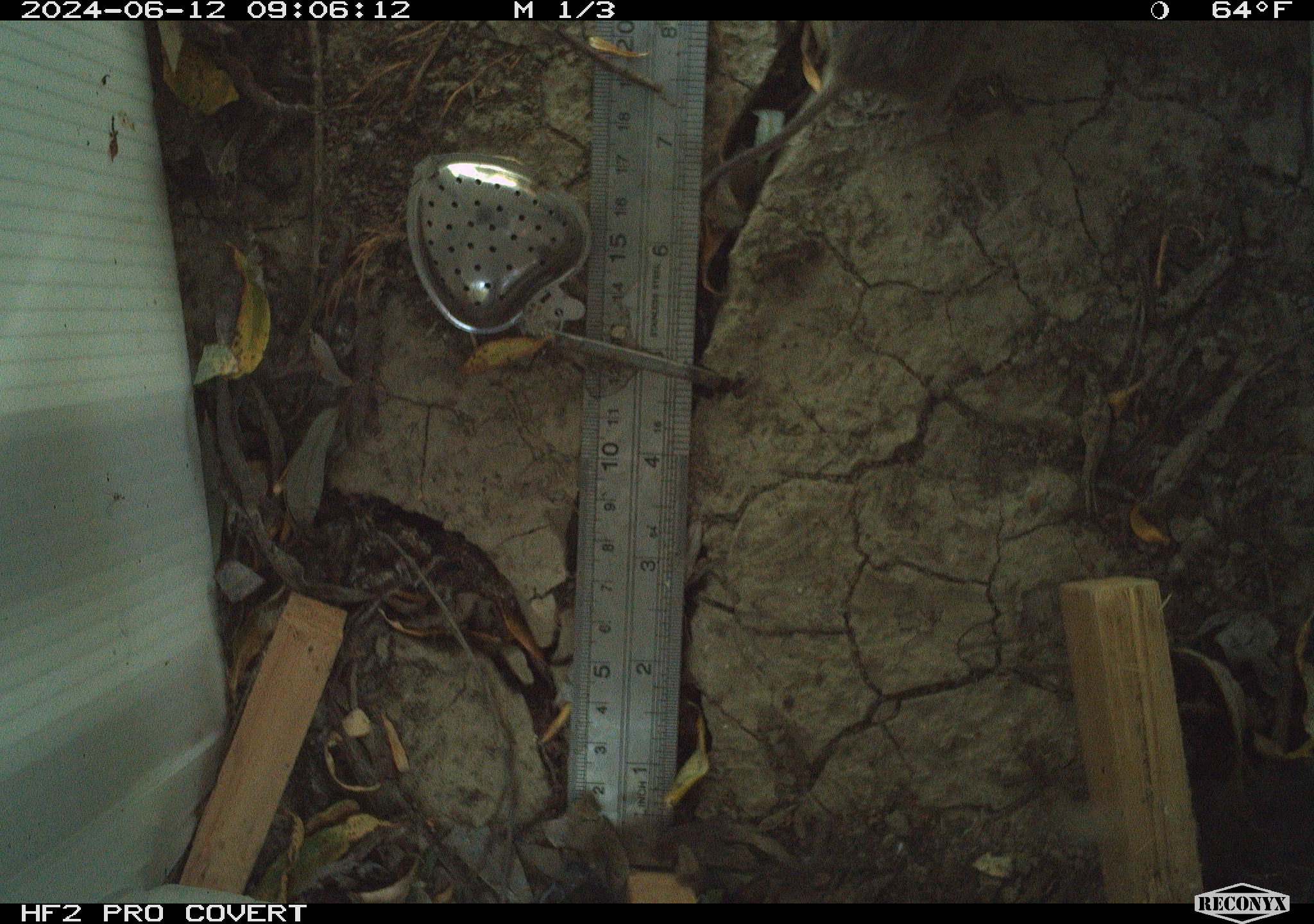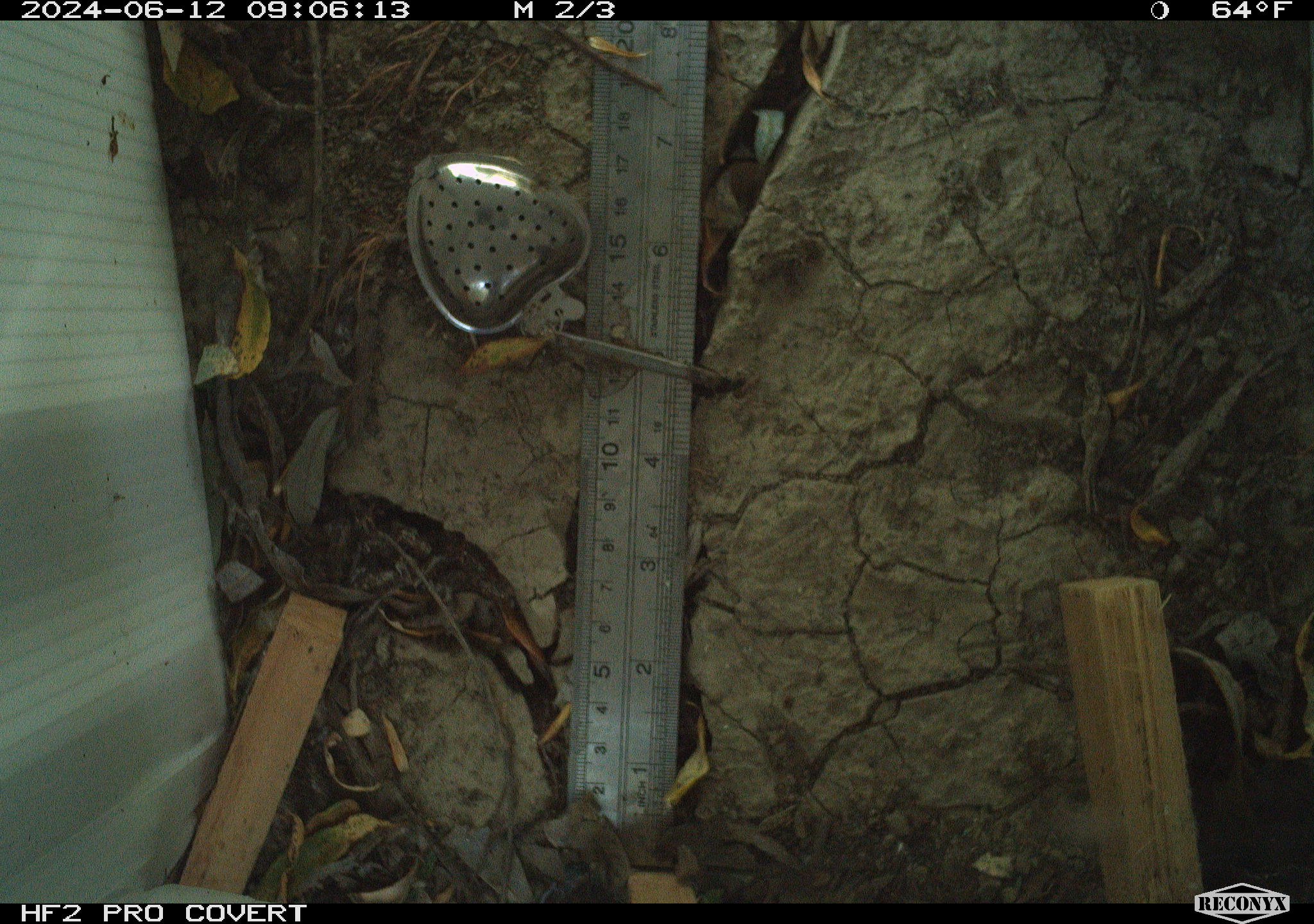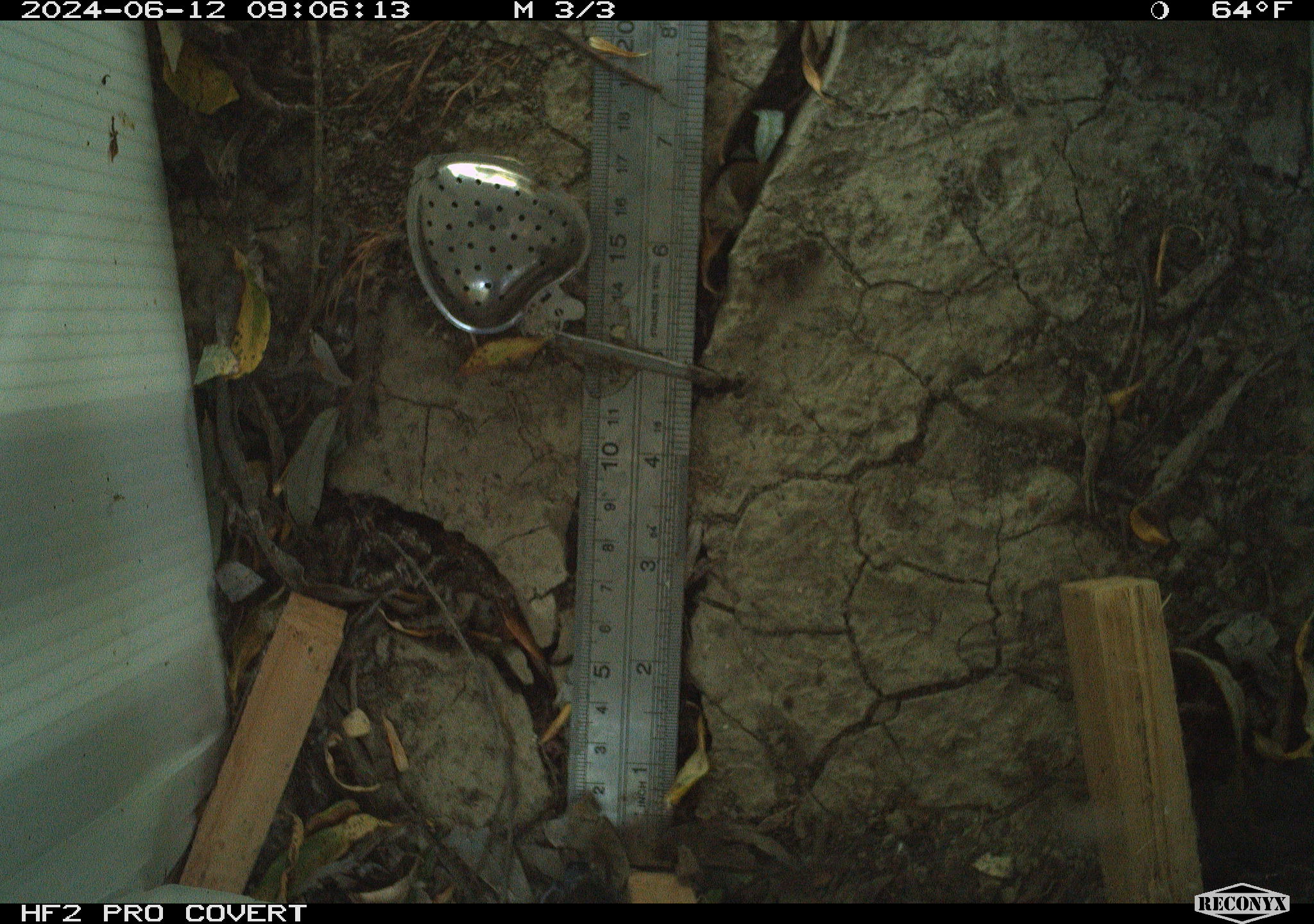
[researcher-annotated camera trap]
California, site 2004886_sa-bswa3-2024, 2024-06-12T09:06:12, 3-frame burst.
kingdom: Animalia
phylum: Chordata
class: Mammalia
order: Rodentia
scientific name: Rodentia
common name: mouse species